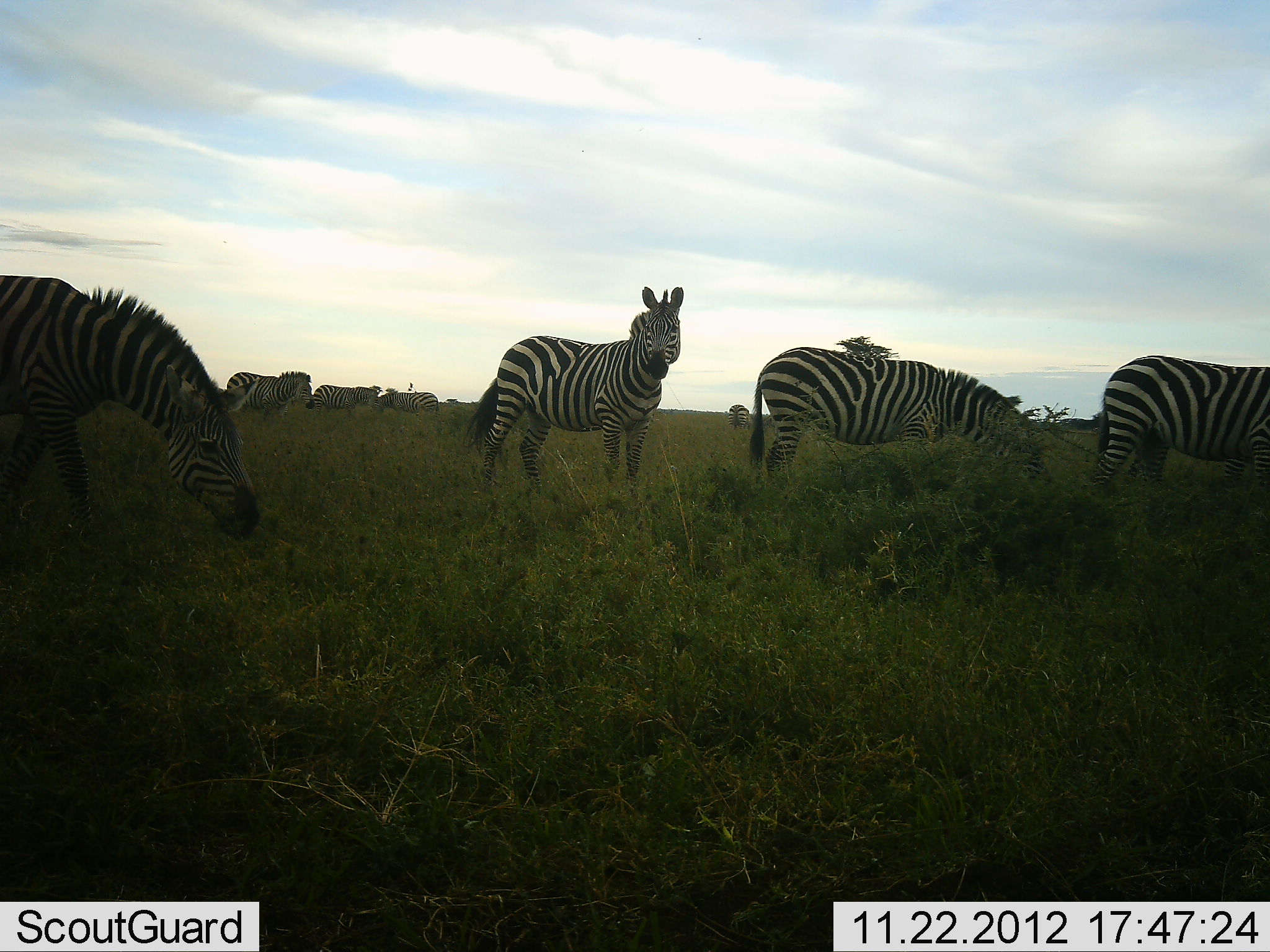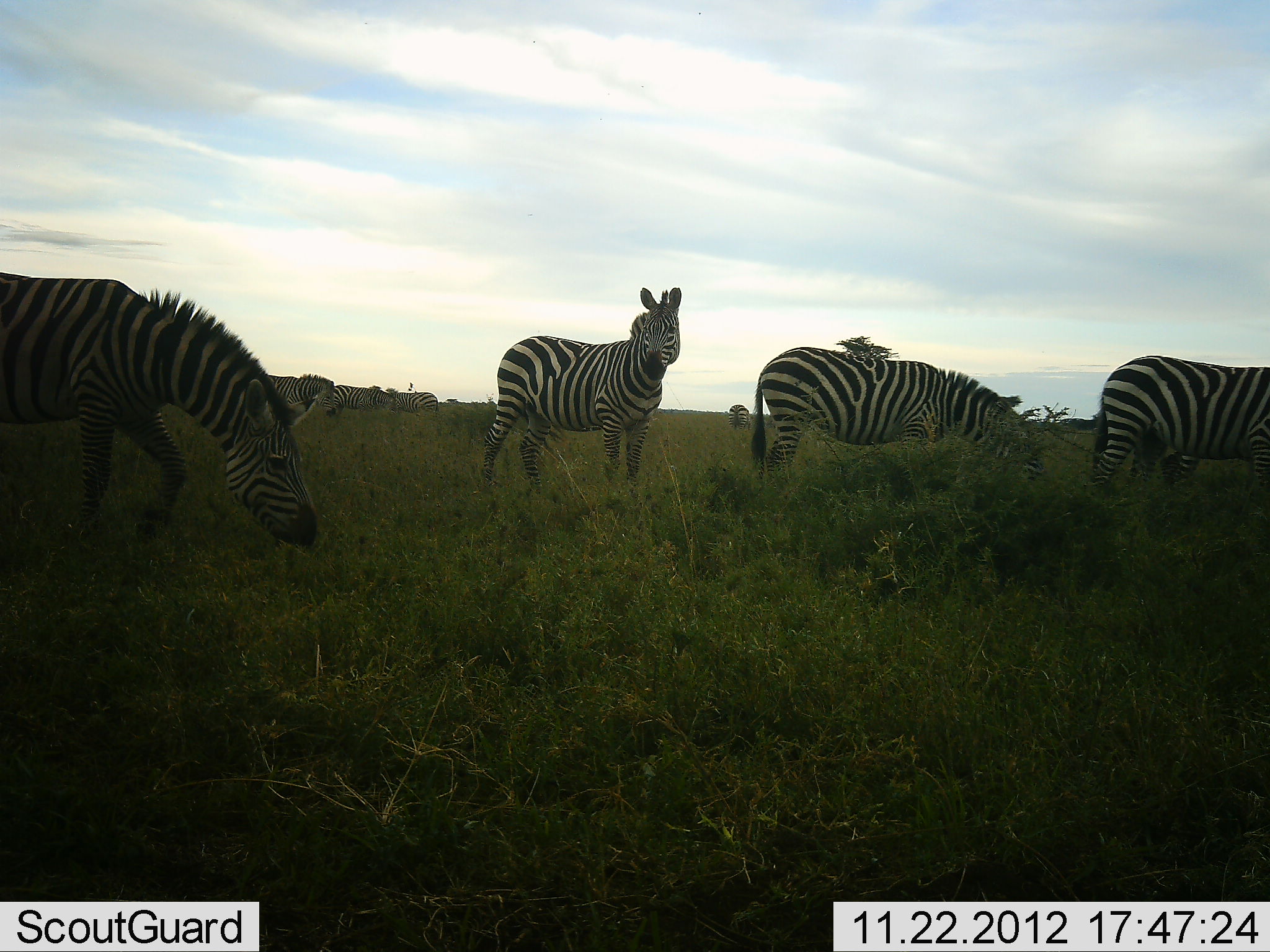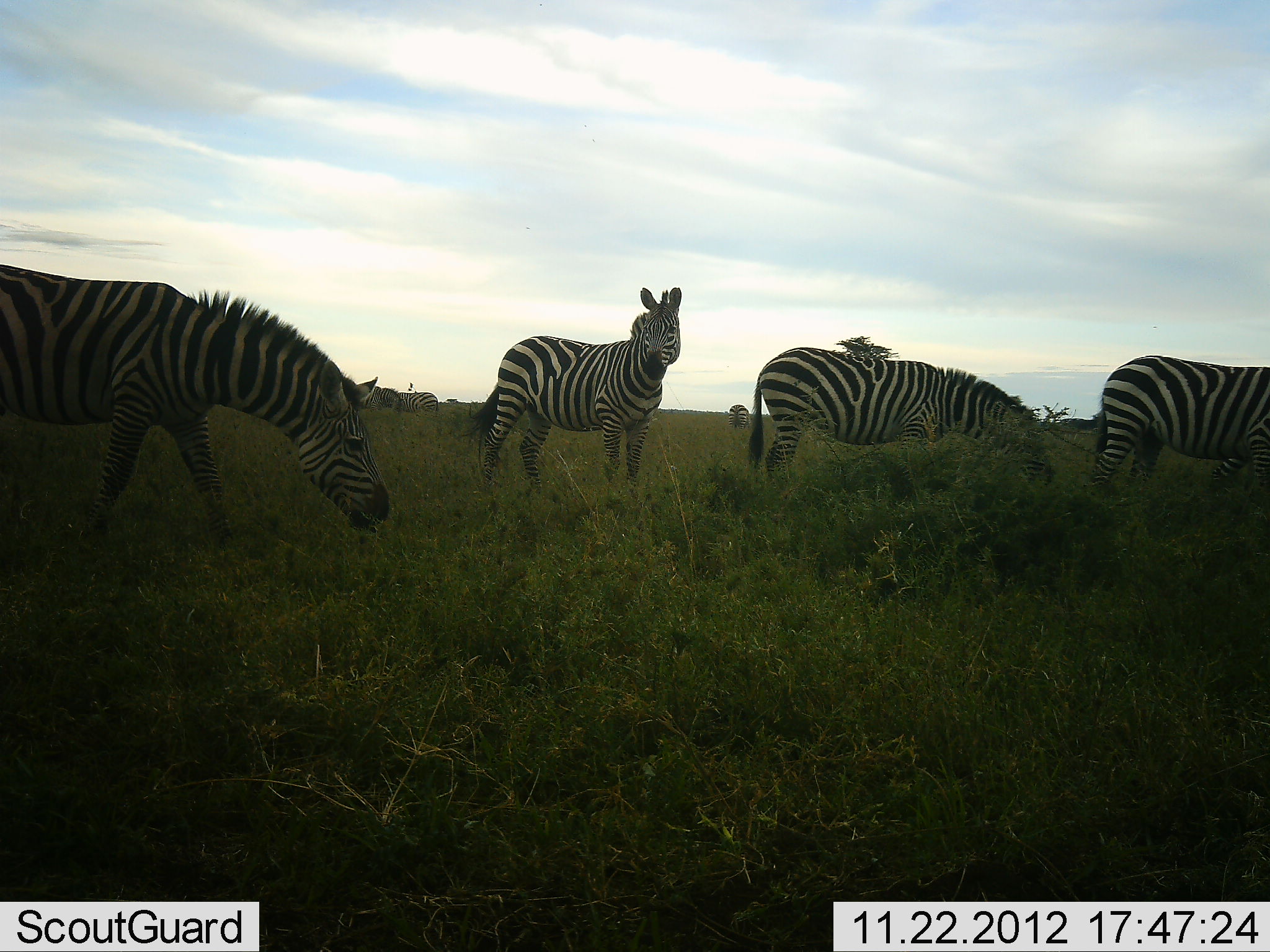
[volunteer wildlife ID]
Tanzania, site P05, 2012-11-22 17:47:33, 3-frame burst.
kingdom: Animalia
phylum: Chordata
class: Mammalia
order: Perissodactyla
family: Equidae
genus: Equus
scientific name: Equus quagga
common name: plains zebra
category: zebra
Zebra (plains zebra) (Equus quagga), count 8. Behavior (volunteer vote fractions): standing 70%, resting 0%, moving 40%, interacting 0%. Young present (vote fraction): 0%. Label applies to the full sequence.